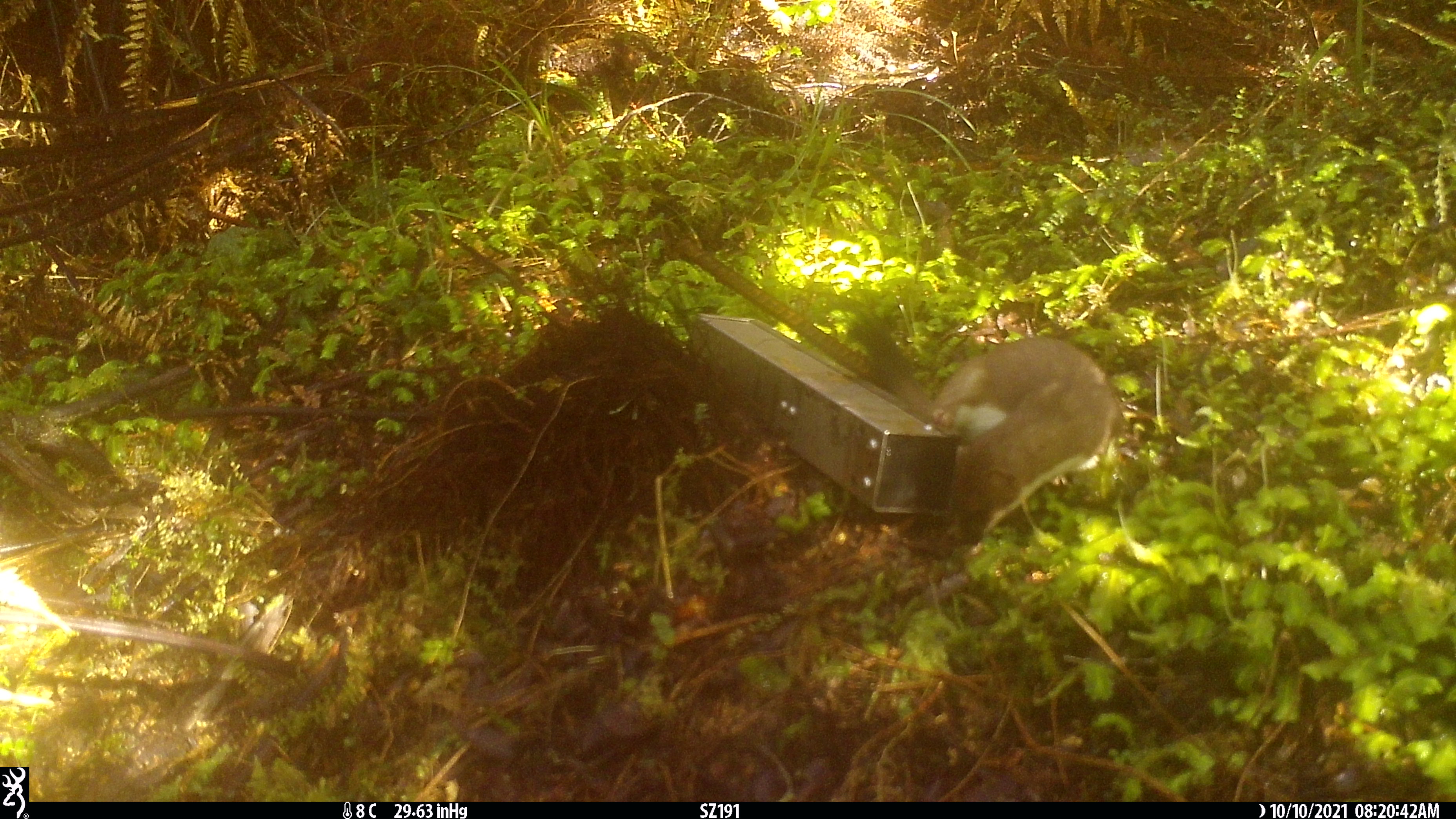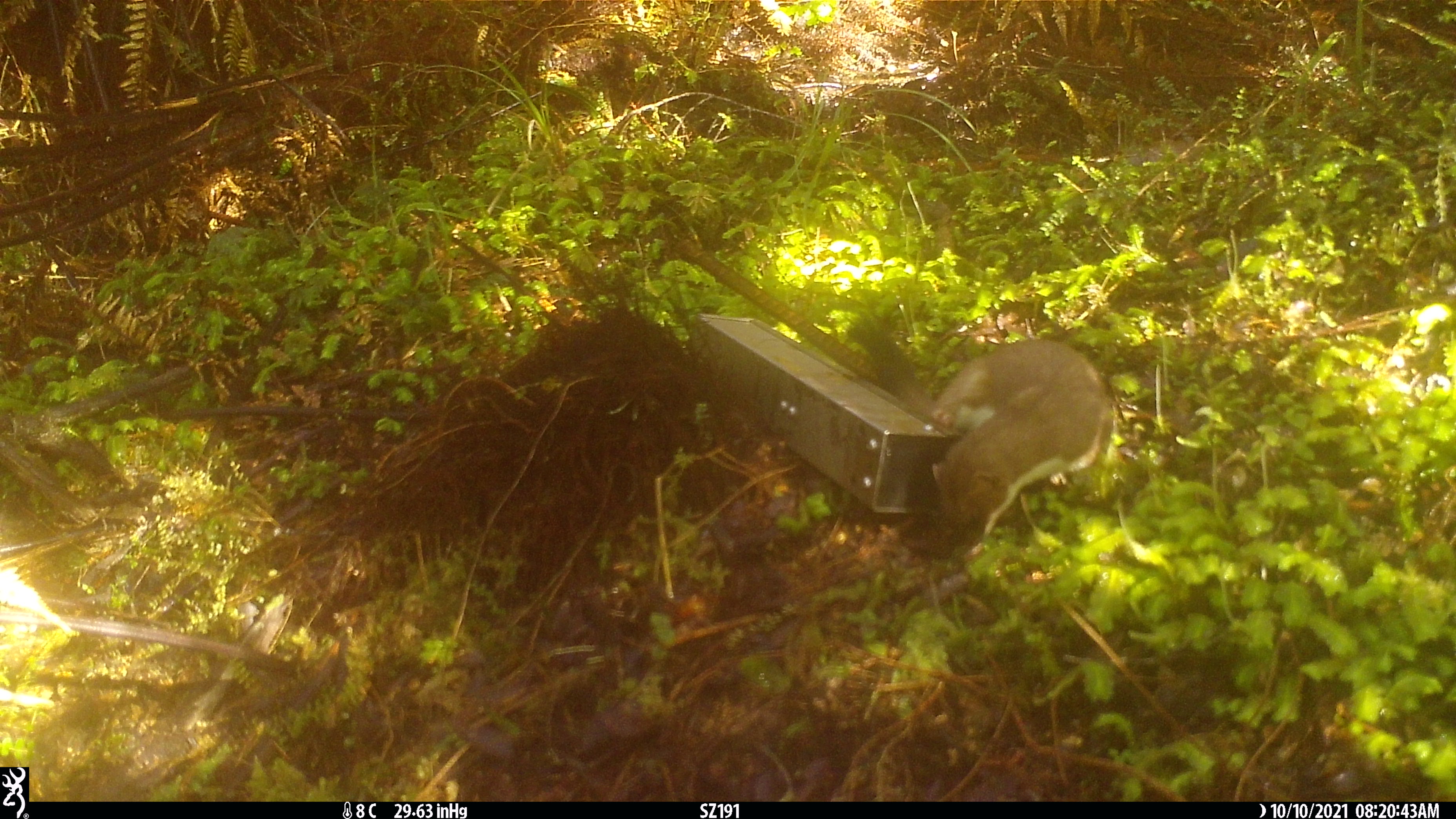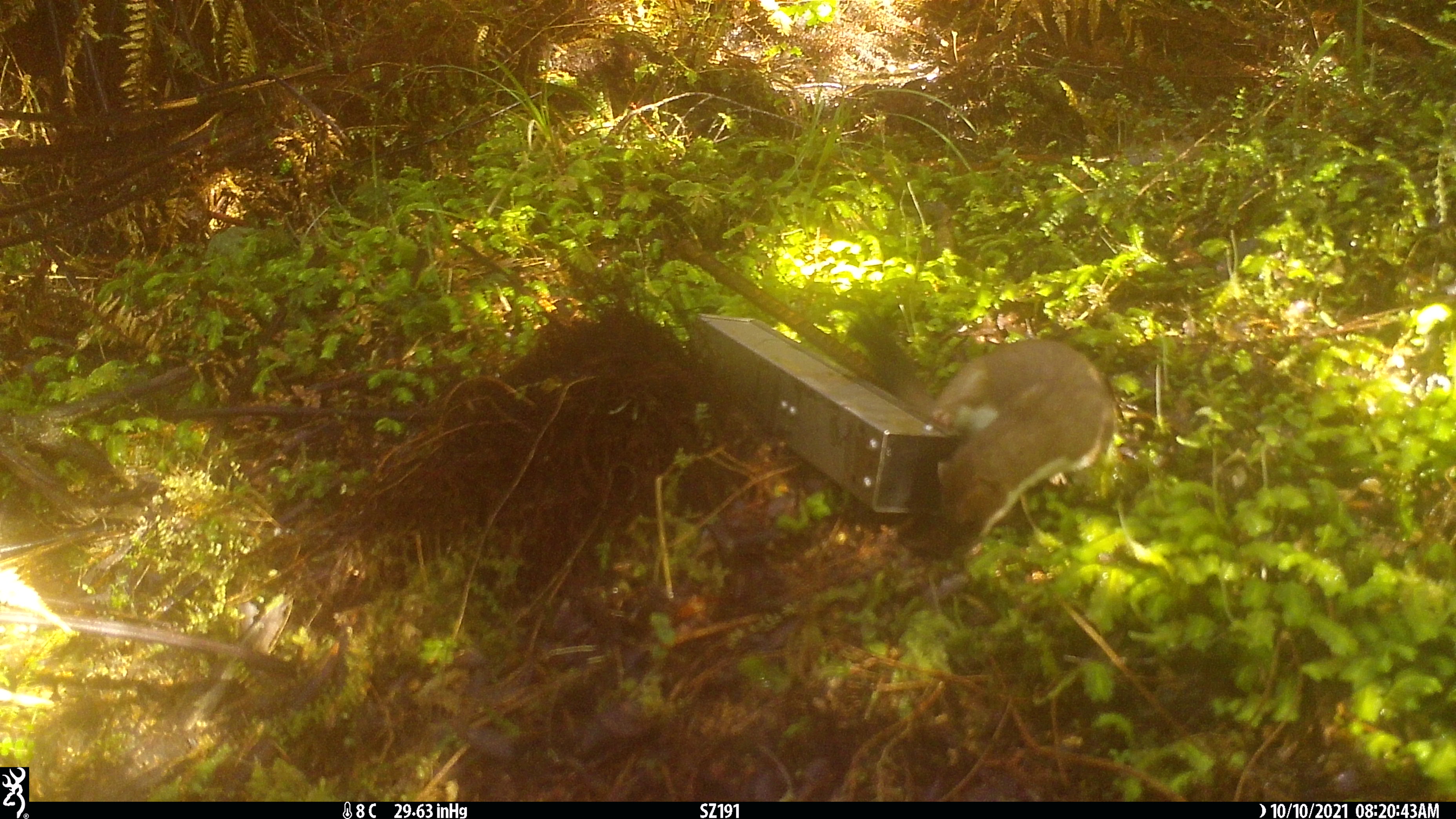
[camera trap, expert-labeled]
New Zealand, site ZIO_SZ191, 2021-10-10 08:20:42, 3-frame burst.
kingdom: Animalia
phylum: Chordata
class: Mammalia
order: Carnivora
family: Mustelidae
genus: Mustela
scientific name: Mustela erminea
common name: stoat